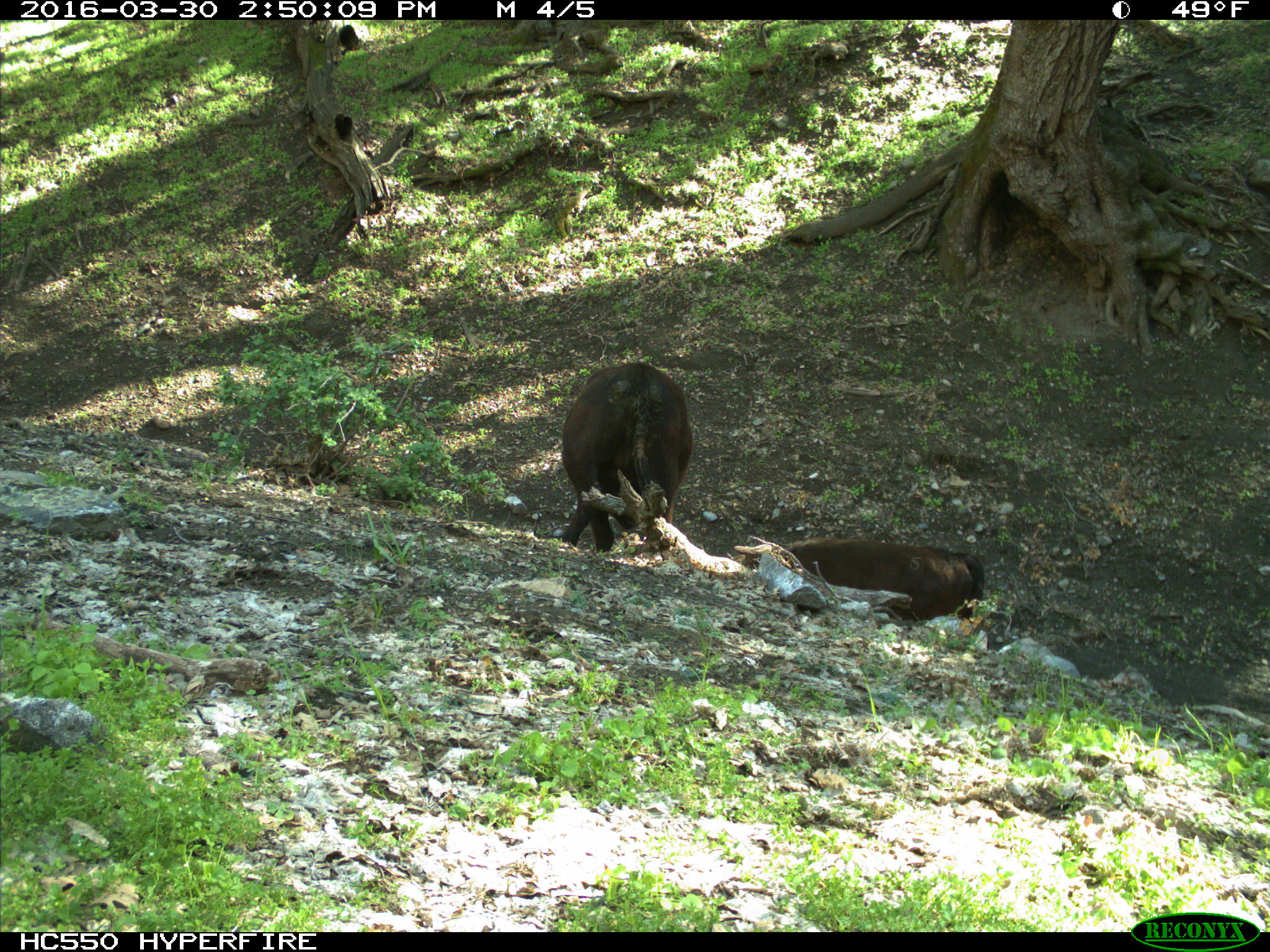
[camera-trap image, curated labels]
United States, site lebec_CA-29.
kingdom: Animalia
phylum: Chordata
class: Mammalia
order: Artiodactyla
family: Bovidae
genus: Bos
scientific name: Bos taurus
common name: domestic cow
Bos taurus (domestic cow).